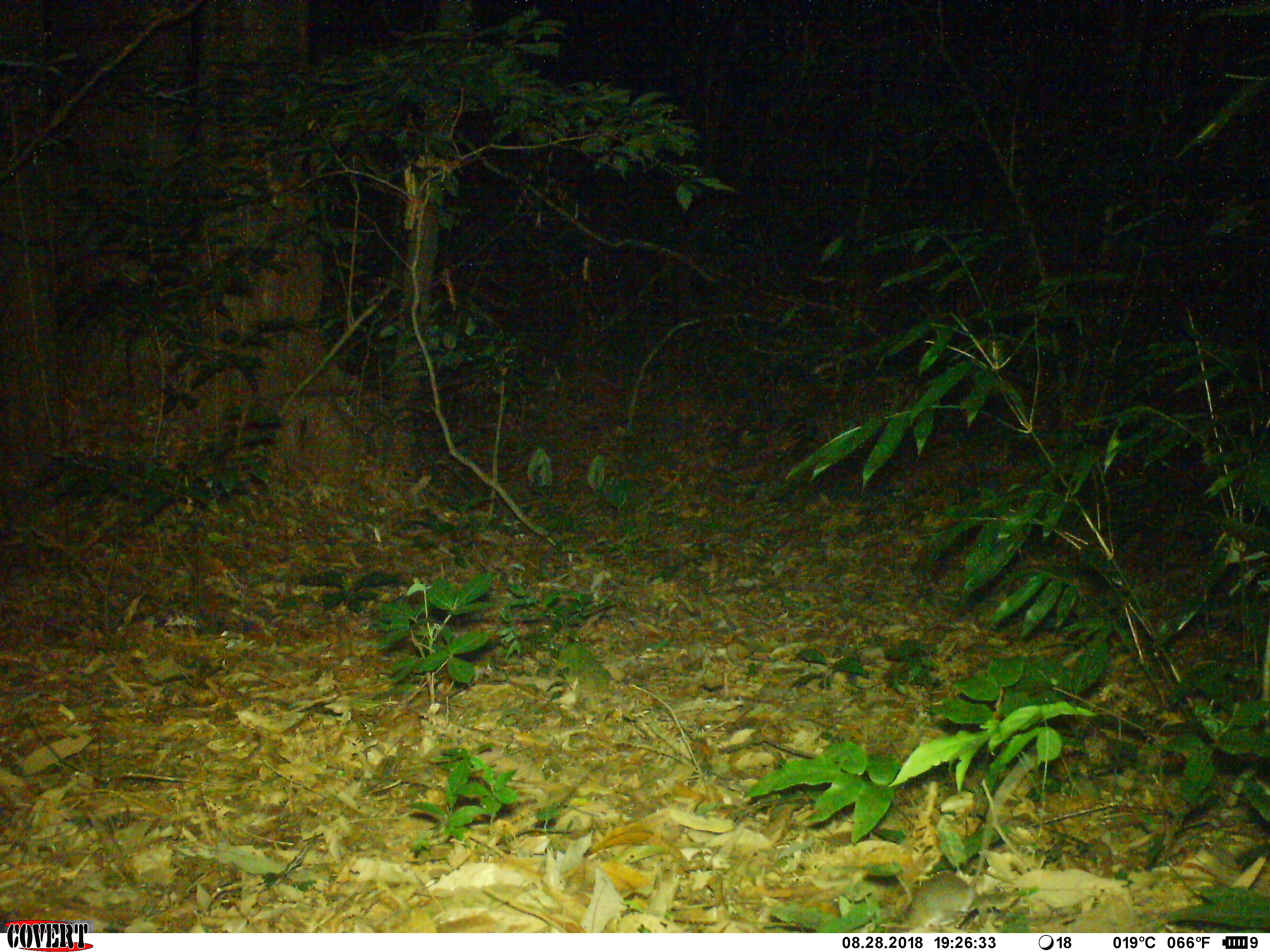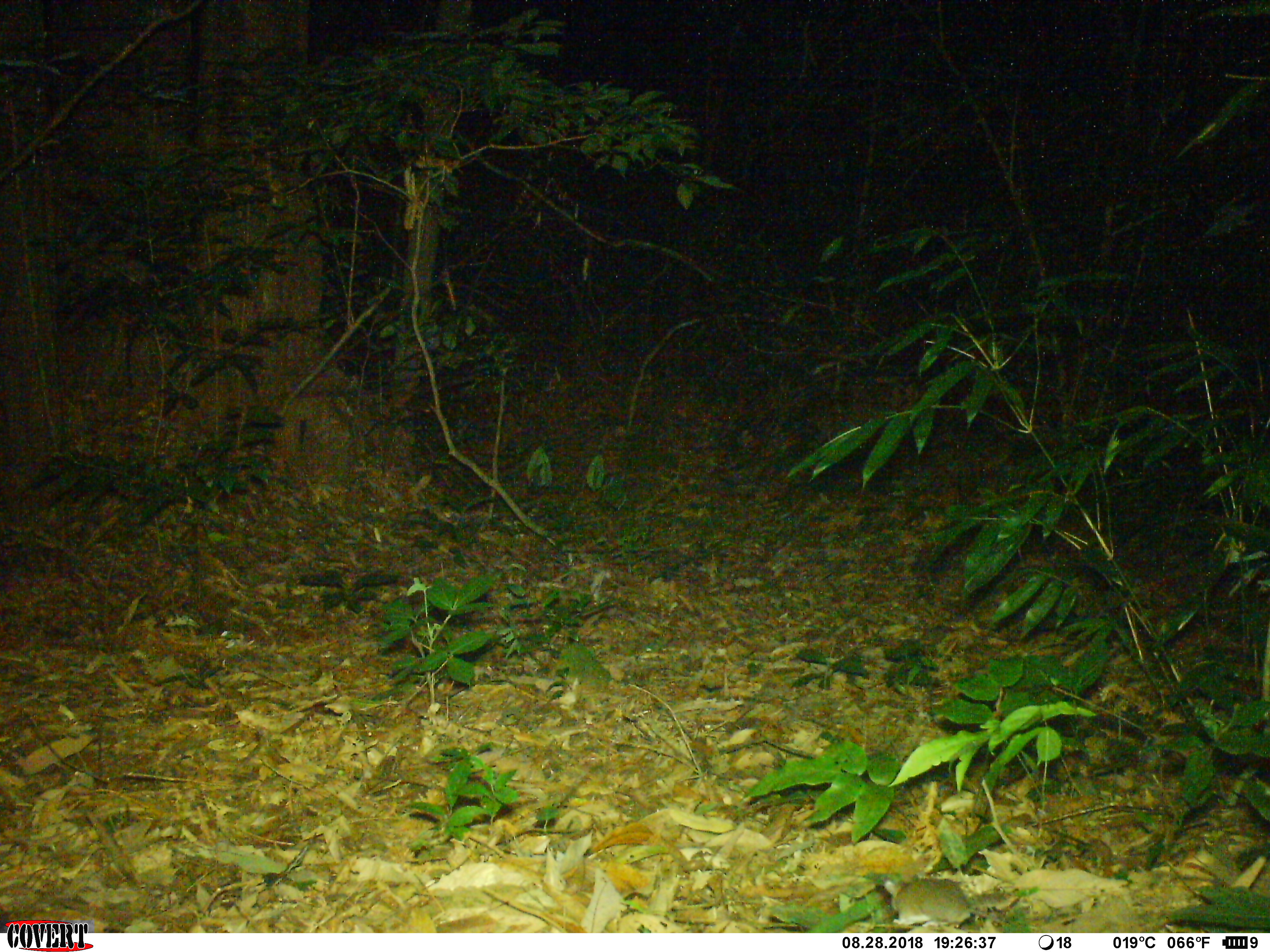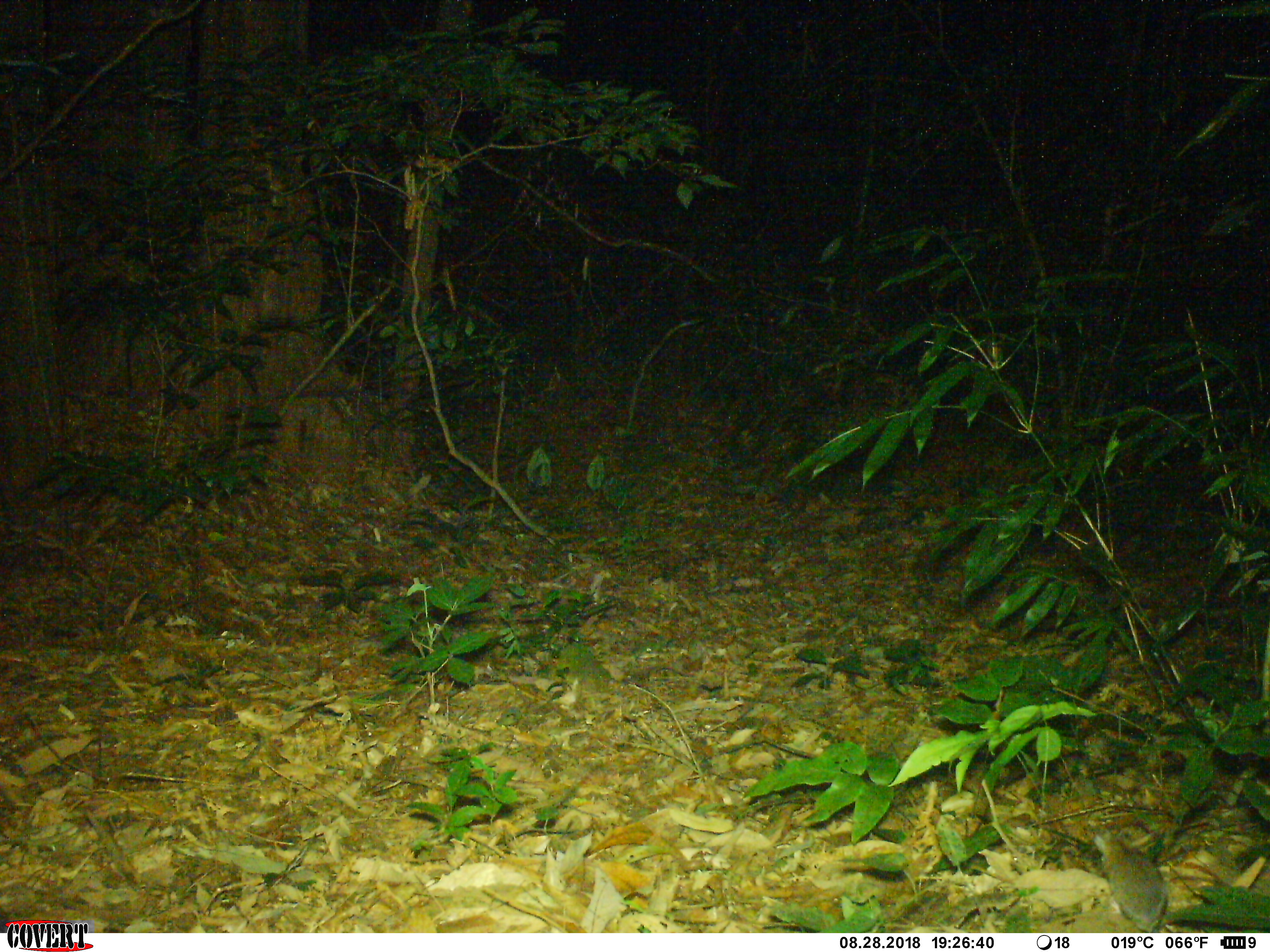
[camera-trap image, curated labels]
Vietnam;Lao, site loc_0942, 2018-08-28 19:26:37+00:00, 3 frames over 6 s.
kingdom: Animalia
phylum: Chordata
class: Mammalia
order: Rodentia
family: Muridae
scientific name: Muridae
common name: old-world mice and rats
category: unidentified murid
Unidentified murid (old-world mice and rats) (Muridae). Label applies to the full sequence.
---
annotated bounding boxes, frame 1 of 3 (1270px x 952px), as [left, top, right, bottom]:
unidentified murid: [891, 872, 1006, 933]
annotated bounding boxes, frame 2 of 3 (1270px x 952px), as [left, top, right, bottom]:
unidentified murid: [882, 877, 1006, 927]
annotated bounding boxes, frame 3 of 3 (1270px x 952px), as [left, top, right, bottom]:
unidentified murid: [1093, 830, 1171, 932]